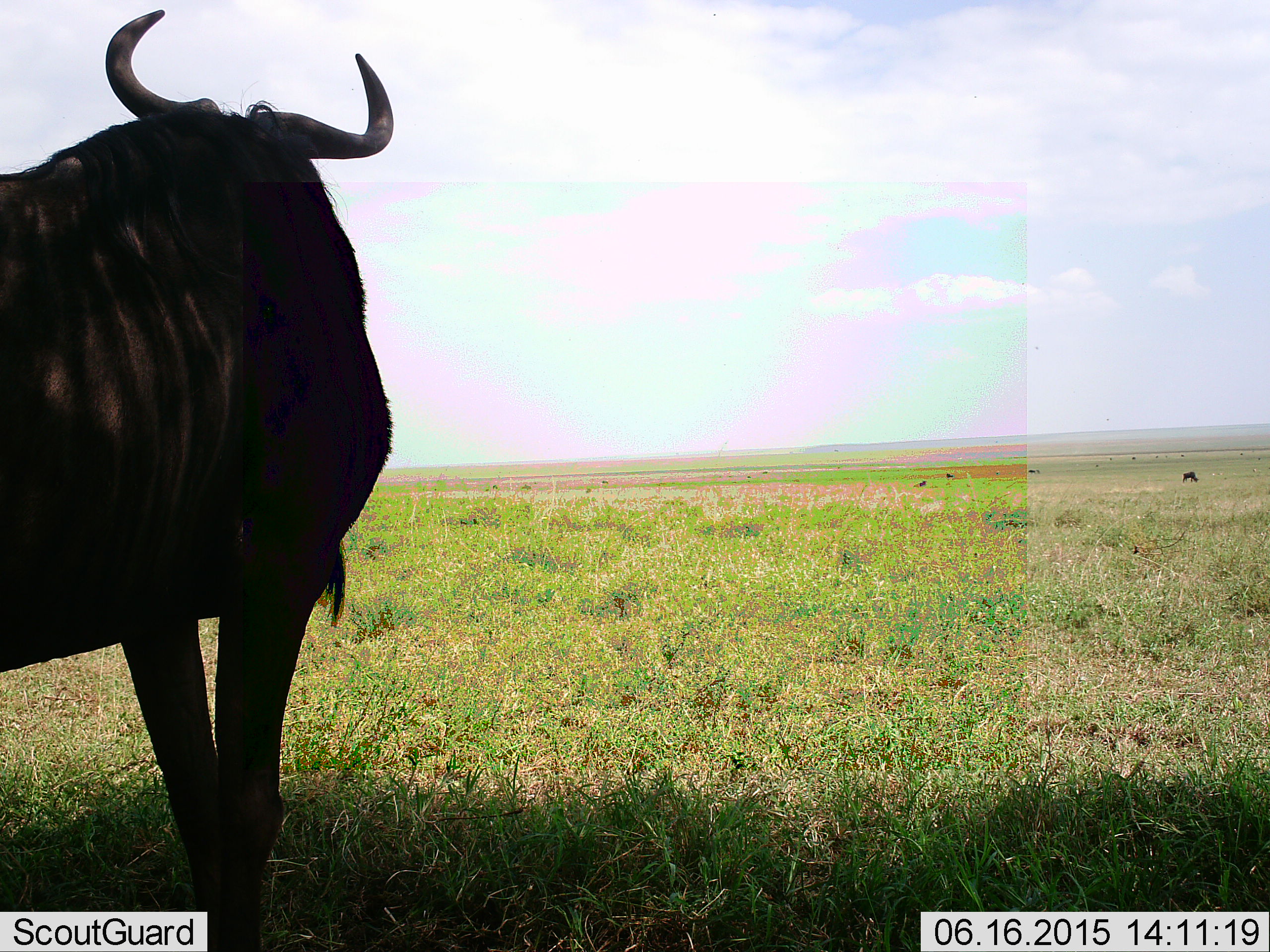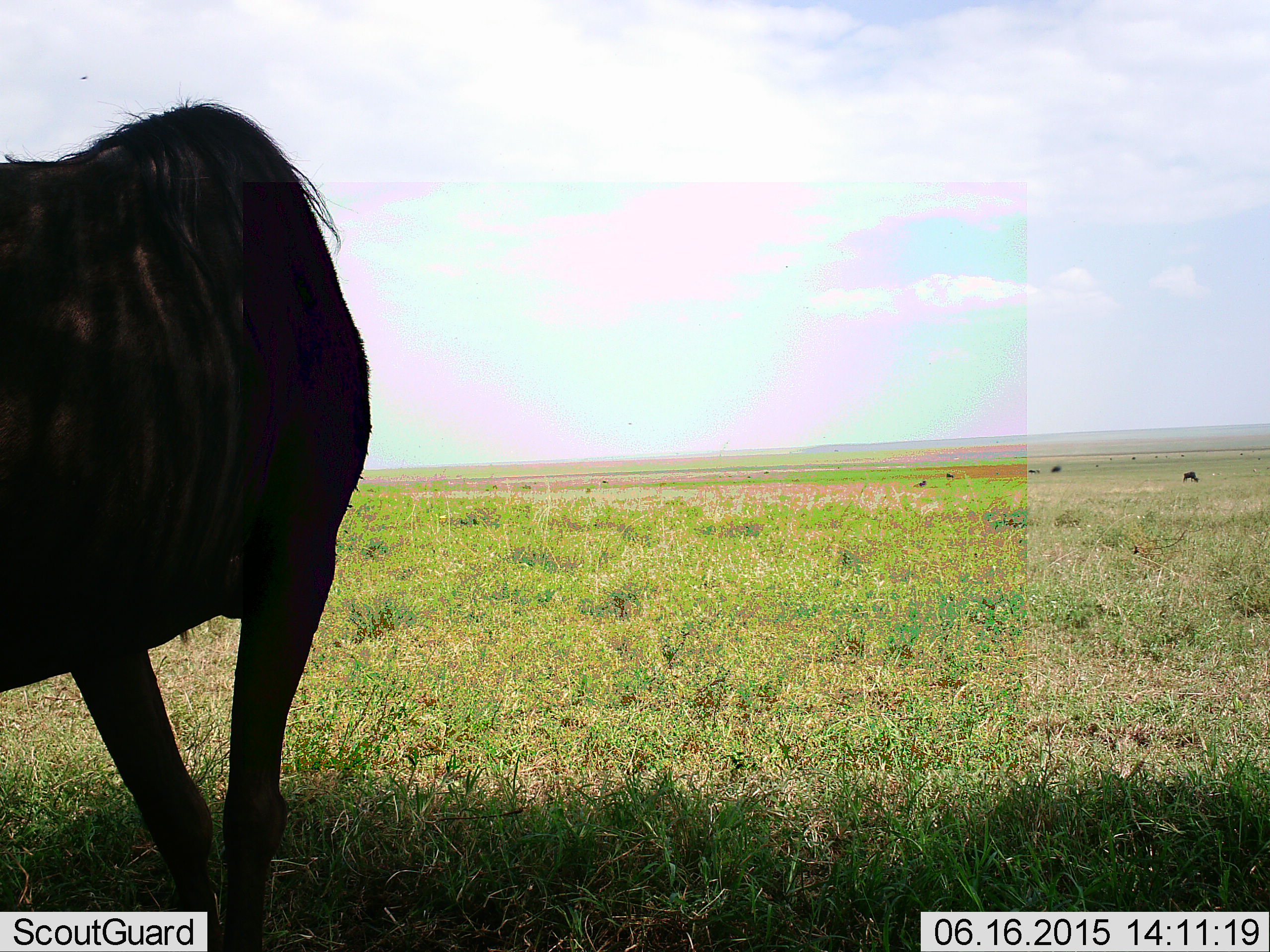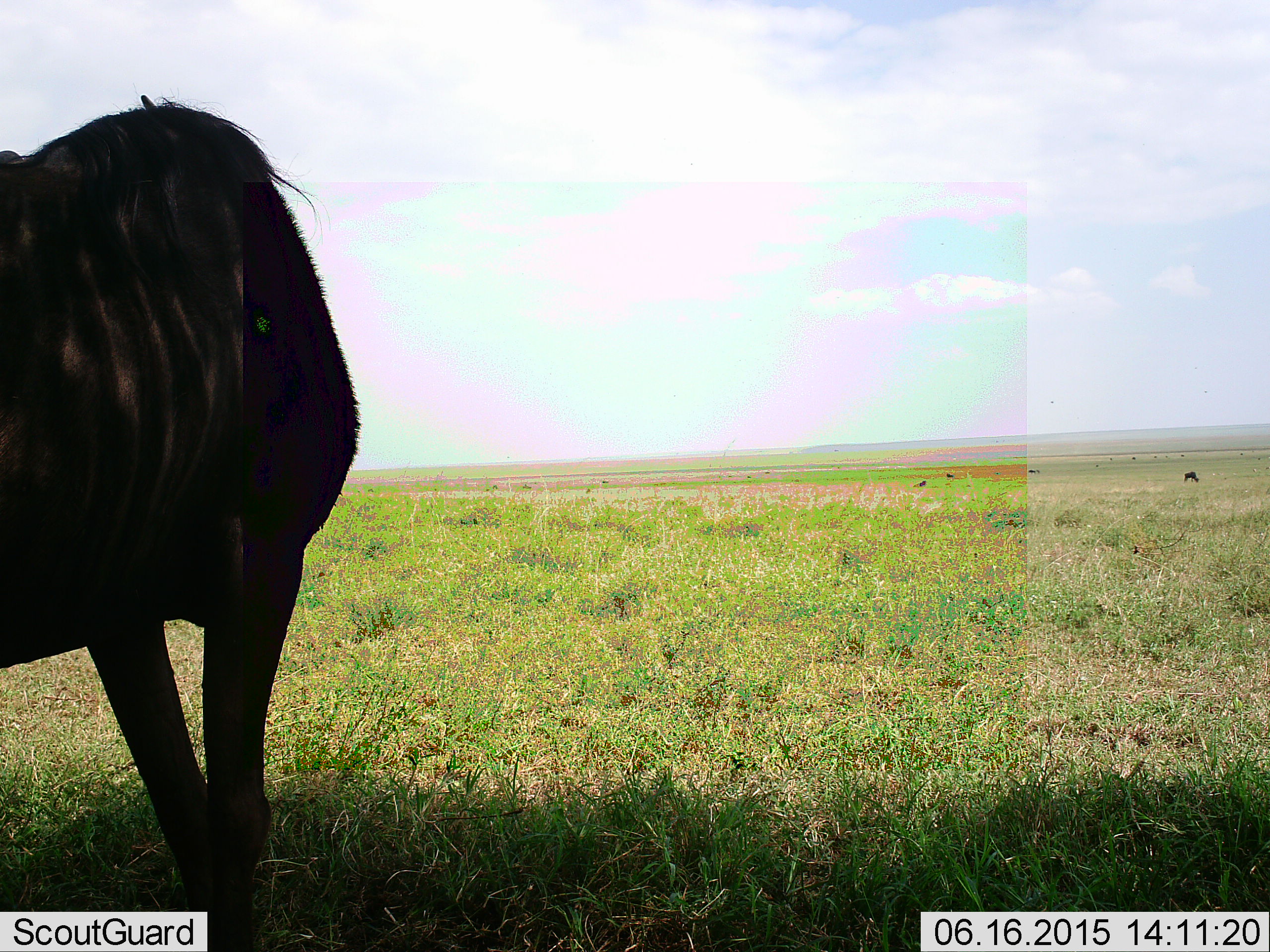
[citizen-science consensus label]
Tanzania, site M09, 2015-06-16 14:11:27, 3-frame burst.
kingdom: Animalia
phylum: Chordata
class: Mammalia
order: Artiodactyla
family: Bovidae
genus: Connochaetes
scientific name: Connochaetes taurinus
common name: blue wildebeest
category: wildebeest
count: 3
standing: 90%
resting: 0%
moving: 30%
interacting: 0%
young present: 0%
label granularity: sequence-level